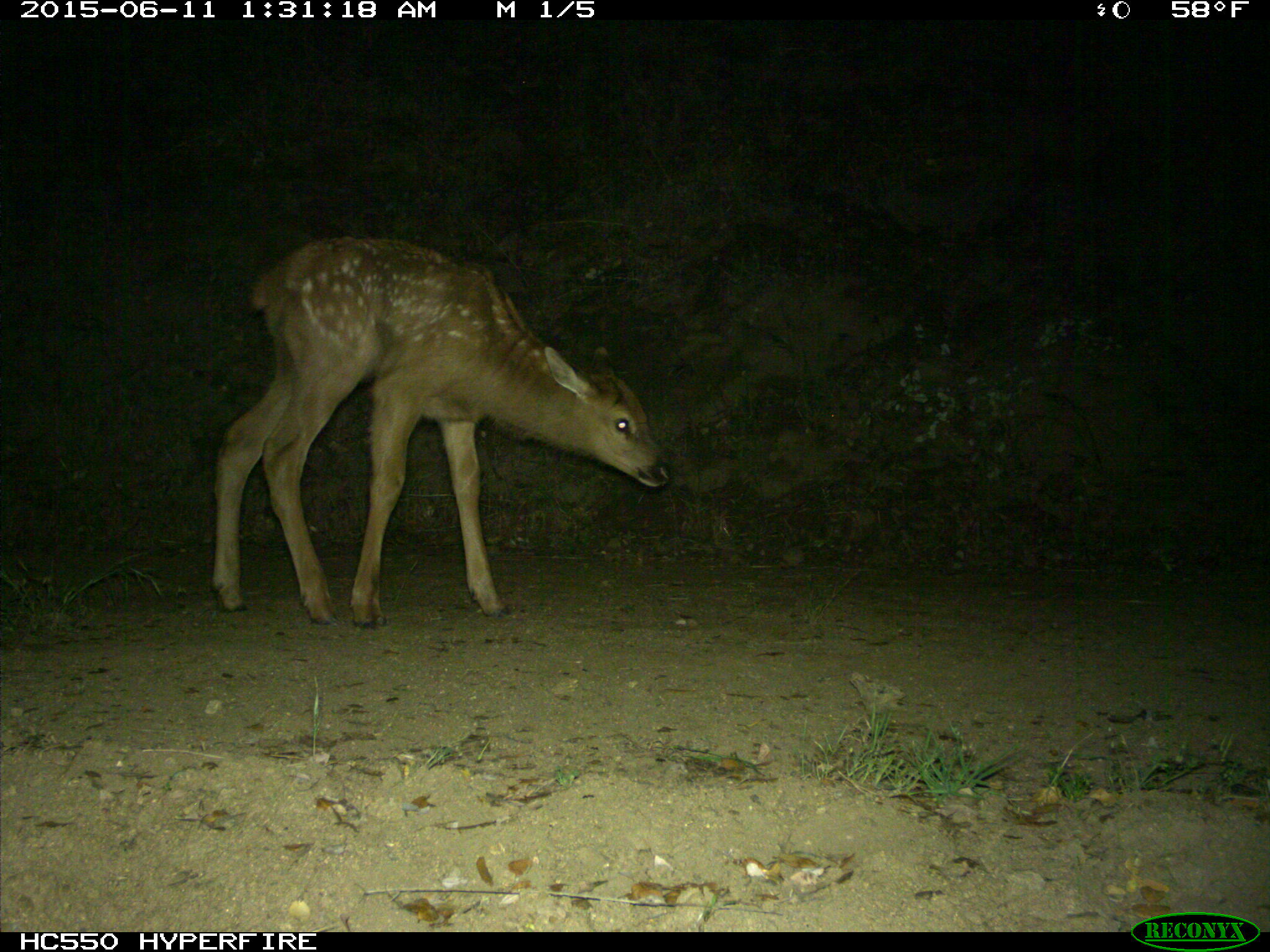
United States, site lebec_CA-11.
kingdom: Animalia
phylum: Chordata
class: Mammalia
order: Artiodactyla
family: Cervidae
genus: Cervus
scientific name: Cervus canadensis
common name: elk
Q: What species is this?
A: Cervus canadensis (elk).